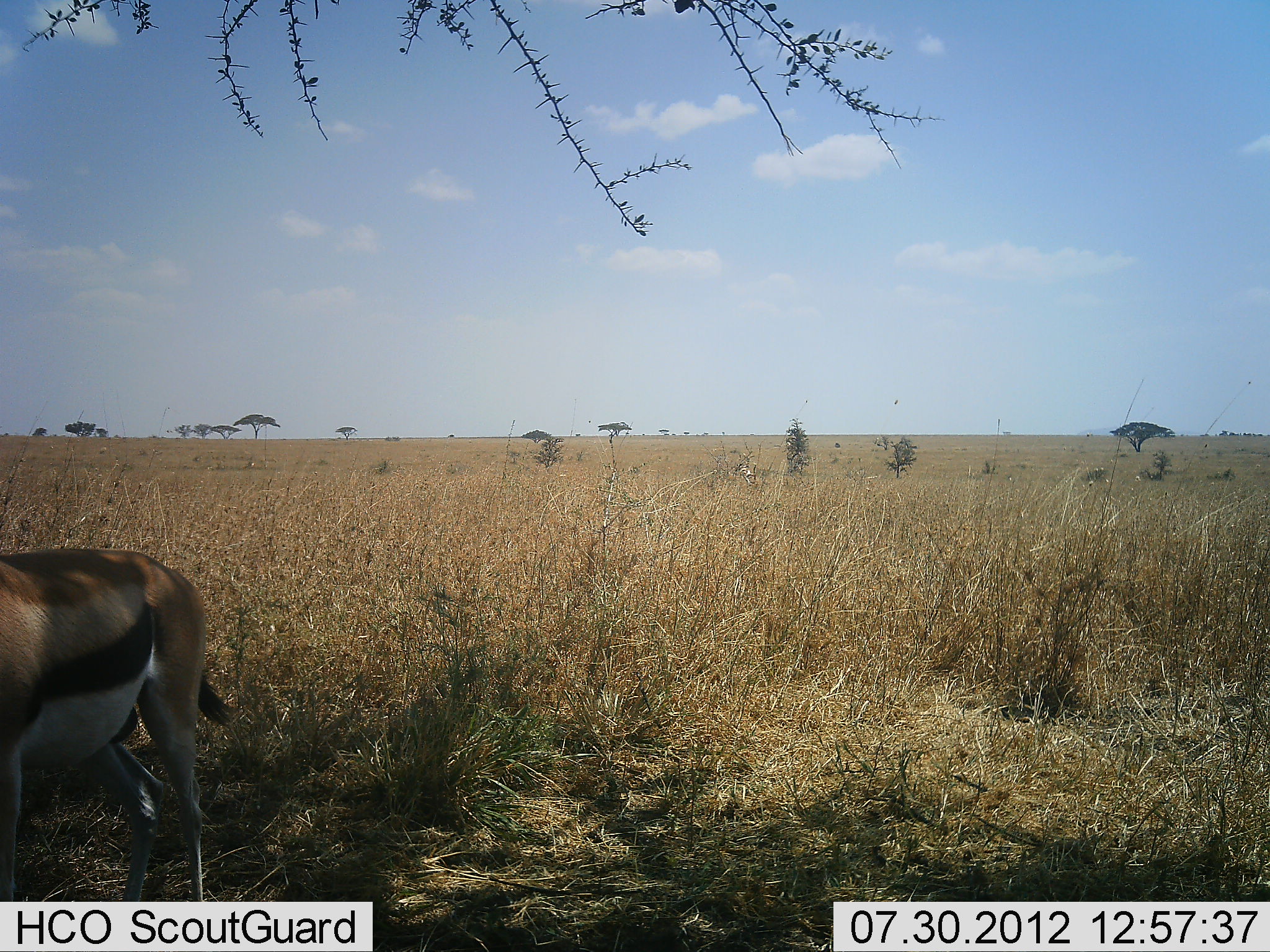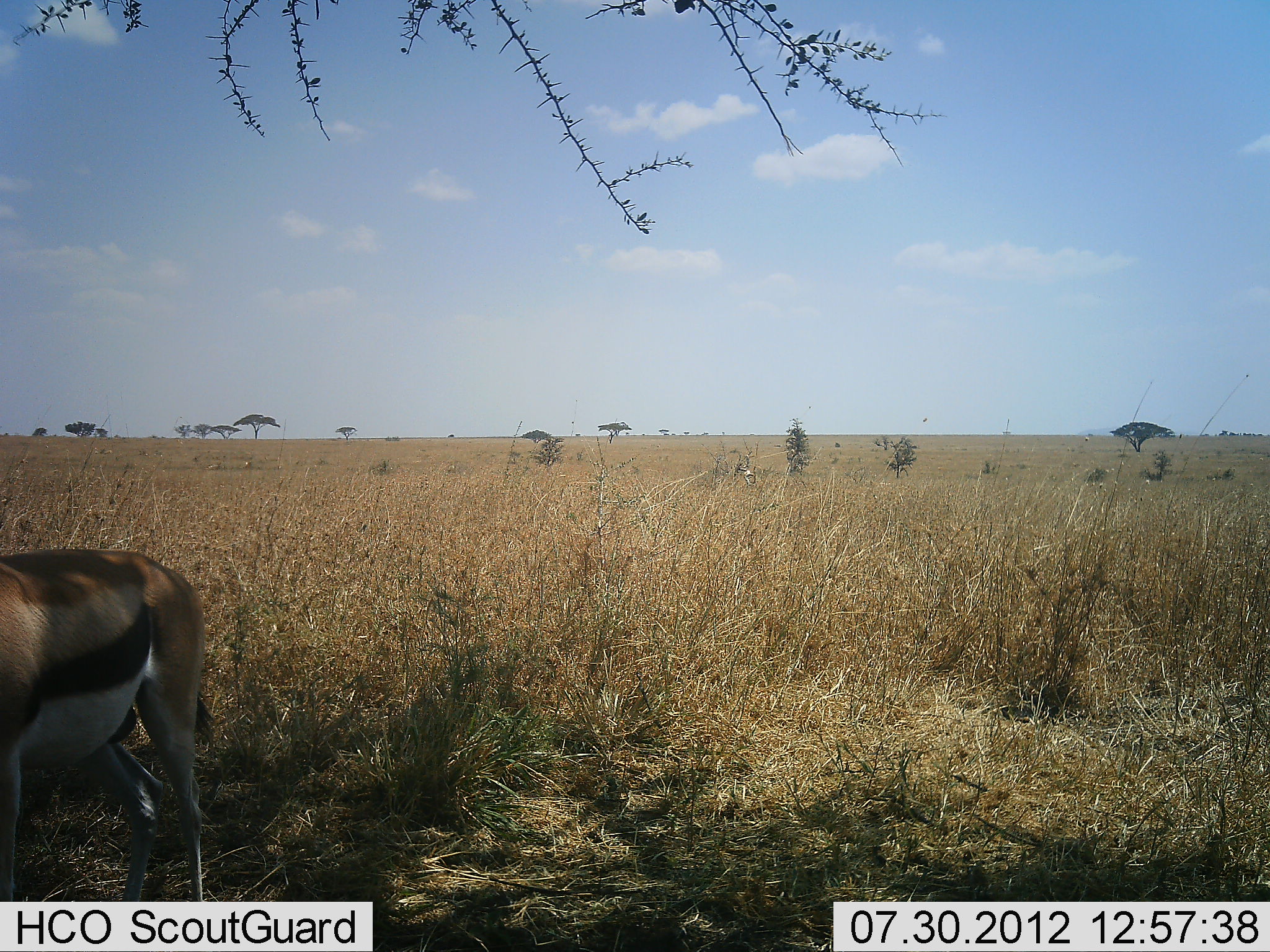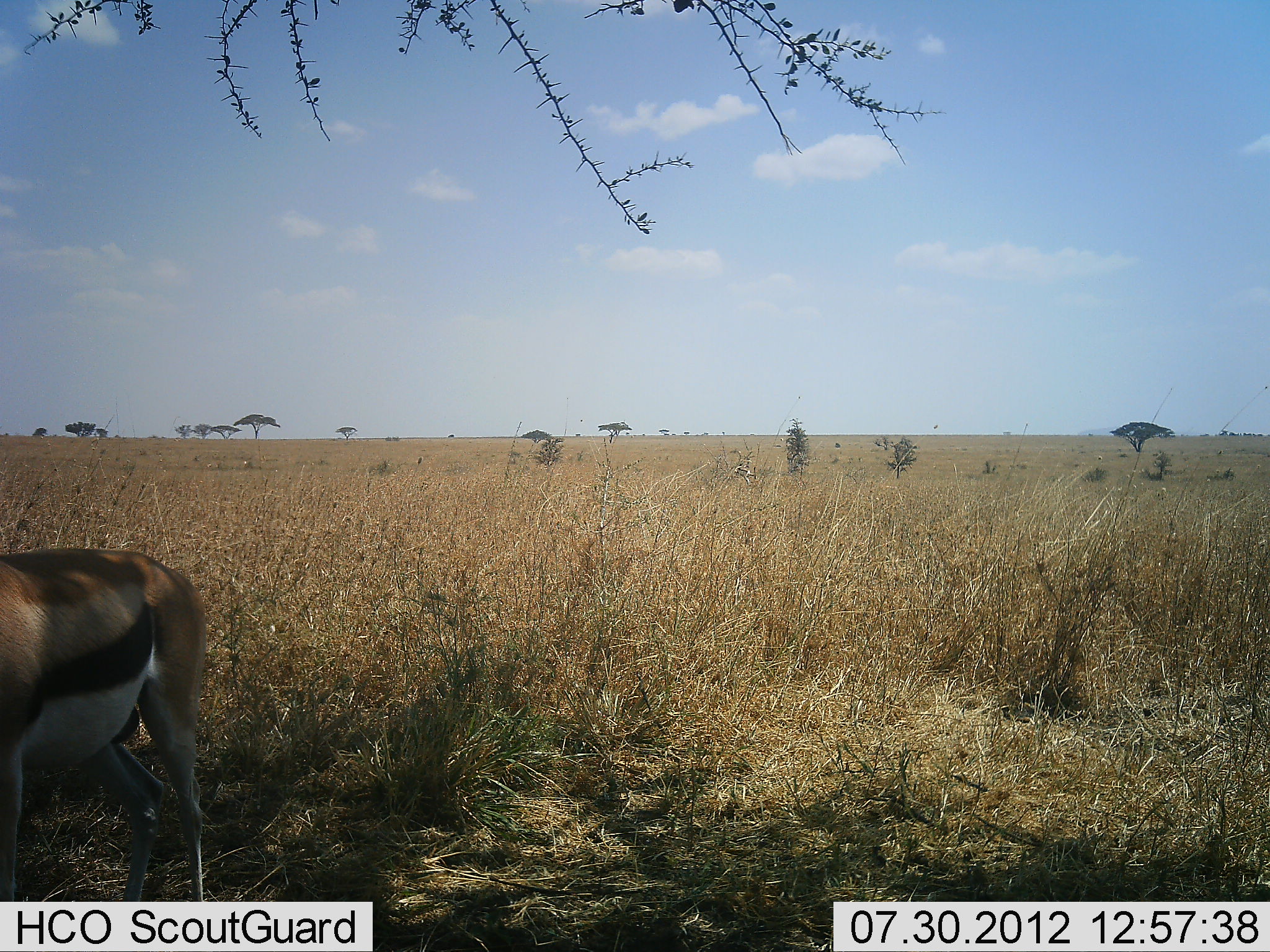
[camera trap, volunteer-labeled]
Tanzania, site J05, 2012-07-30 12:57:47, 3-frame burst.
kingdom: Animalia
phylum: Chordata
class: Mammalia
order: Artiodactyla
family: Bovidae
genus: Eudorcas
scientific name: Eudorcas thomsonii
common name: thomson's gazelle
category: gazellethomsons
Gazellethomsons (thomson's gazelle) (Eudorcas thomsonii), count 1. Behavior (volunteer vote fractions): standing 90%, resting 0%, moving 10%, interacting 0%. Young present (vote fraction): 0%. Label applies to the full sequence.